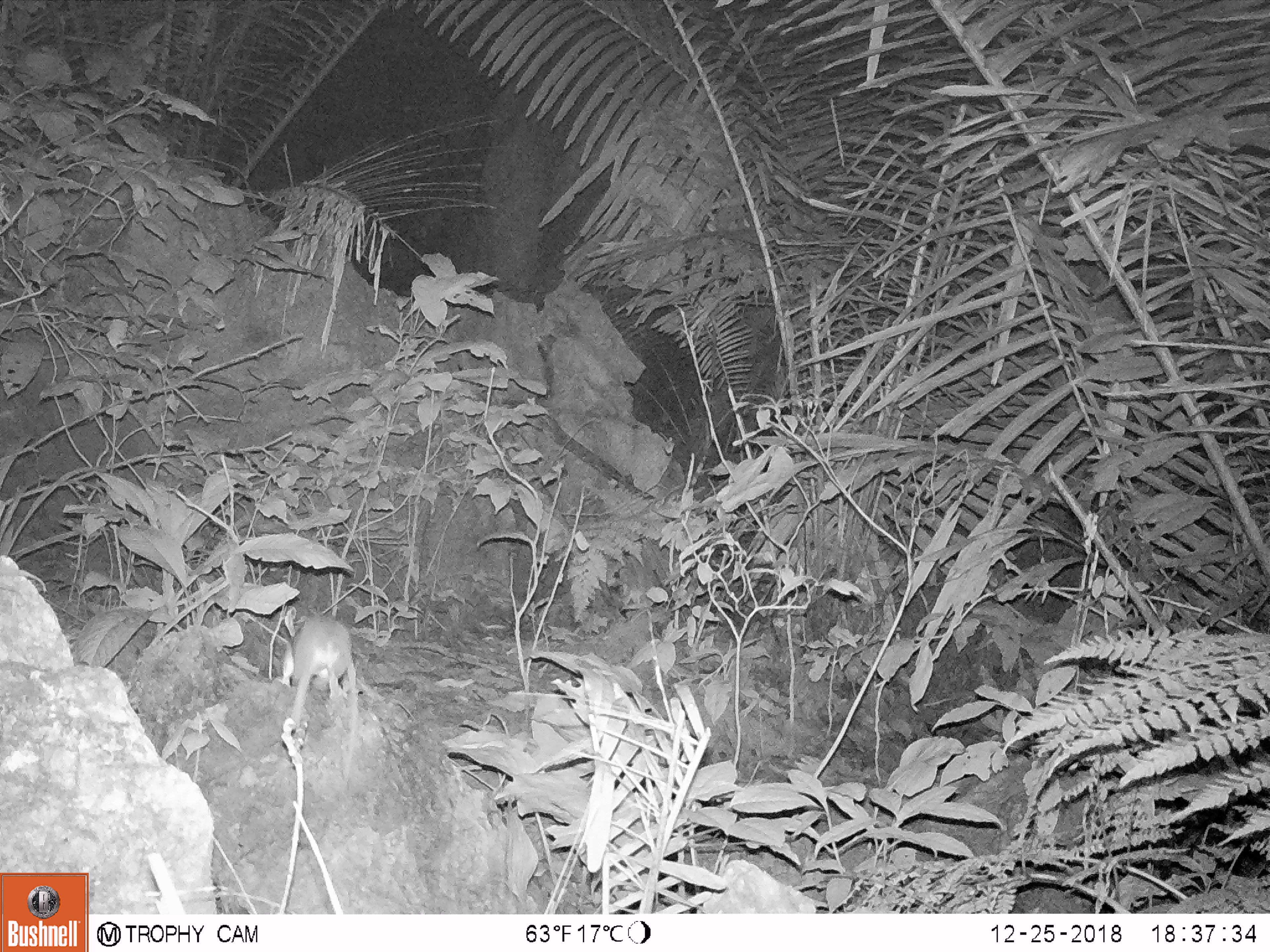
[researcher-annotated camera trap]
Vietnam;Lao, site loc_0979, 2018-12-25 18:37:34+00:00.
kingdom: Animalia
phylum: Chordata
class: Mammalia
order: Rodentia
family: Muridae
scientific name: Muridae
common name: old-world mice and rats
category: unidentified murid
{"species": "unidentified murid (old-world mice and rats) (Muridae)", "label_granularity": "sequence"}